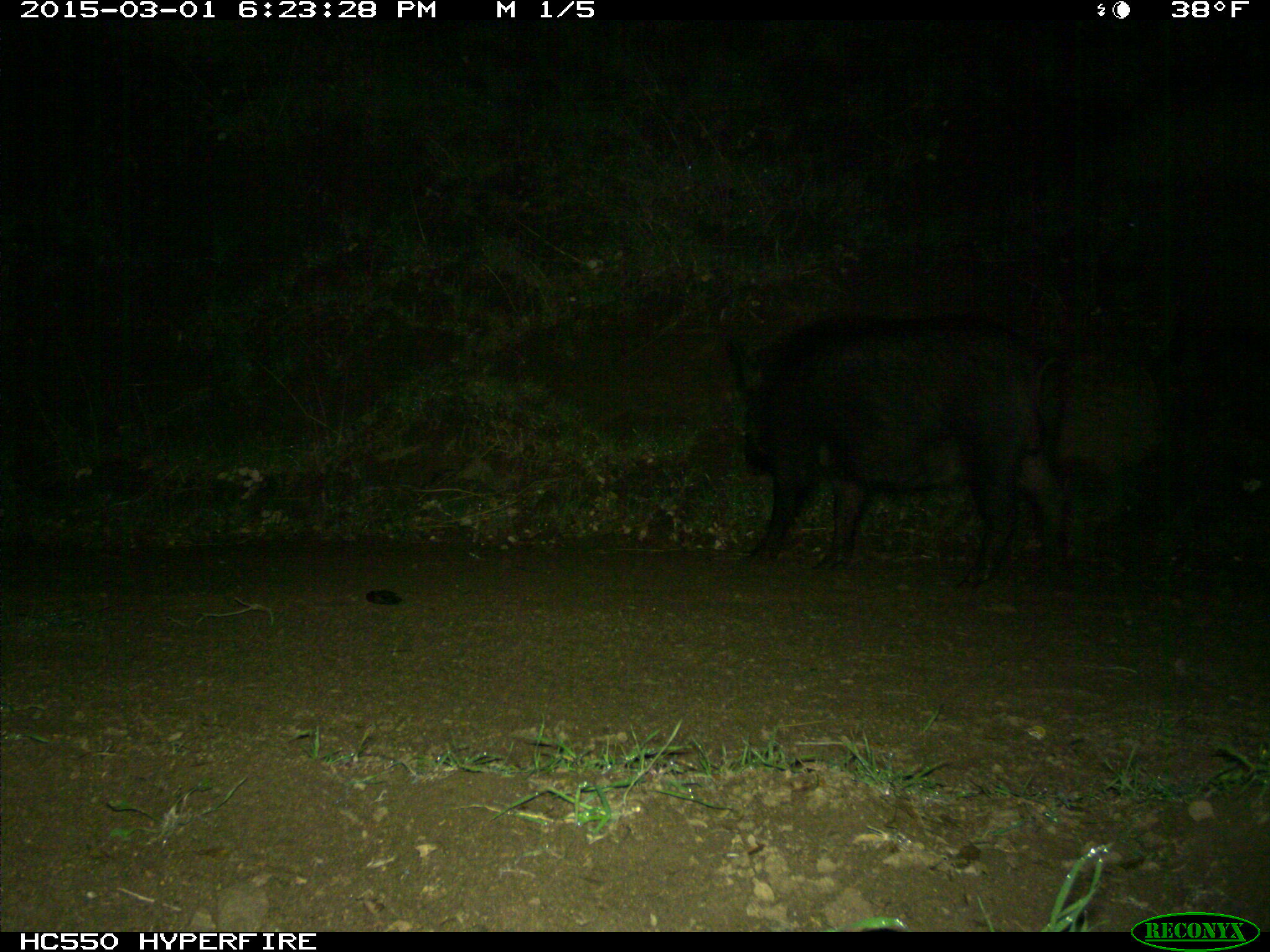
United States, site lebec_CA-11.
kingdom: Animalia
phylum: Chordata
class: Mammalia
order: Artiodactyla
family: Suidae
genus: Sus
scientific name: Sus scrofa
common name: wild boar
Sus scrofa (wild boar).